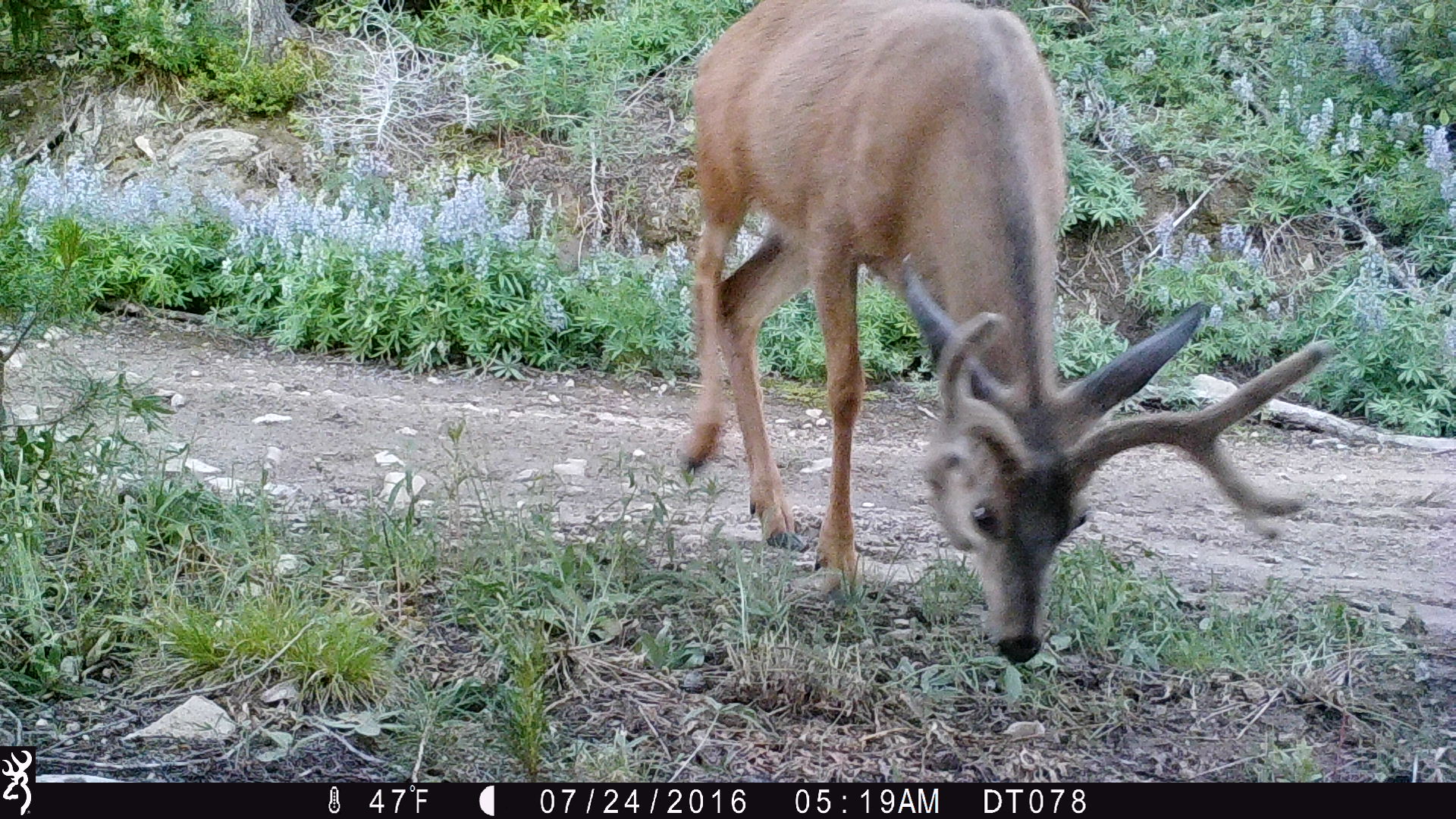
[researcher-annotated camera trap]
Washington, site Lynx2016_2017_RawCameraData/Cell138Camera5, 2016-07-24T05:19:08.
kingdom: Animalia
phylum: Chordata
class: Mammalia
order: Artiodactyla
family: Cervidae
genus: Odocoileus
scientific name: Odocoileus hemionus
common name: mule deer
Odocoileus hemionus (mule deer). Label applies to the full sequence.